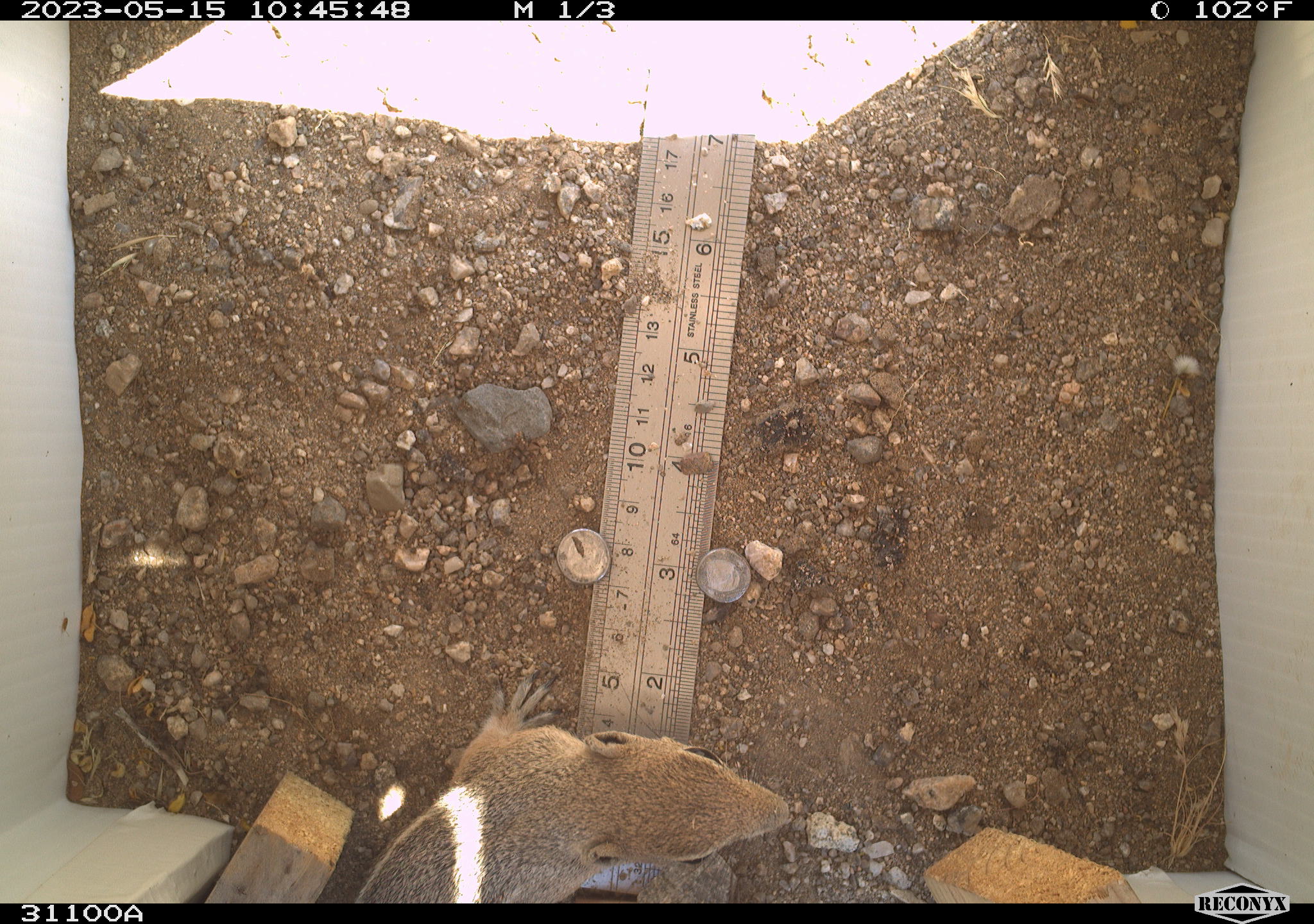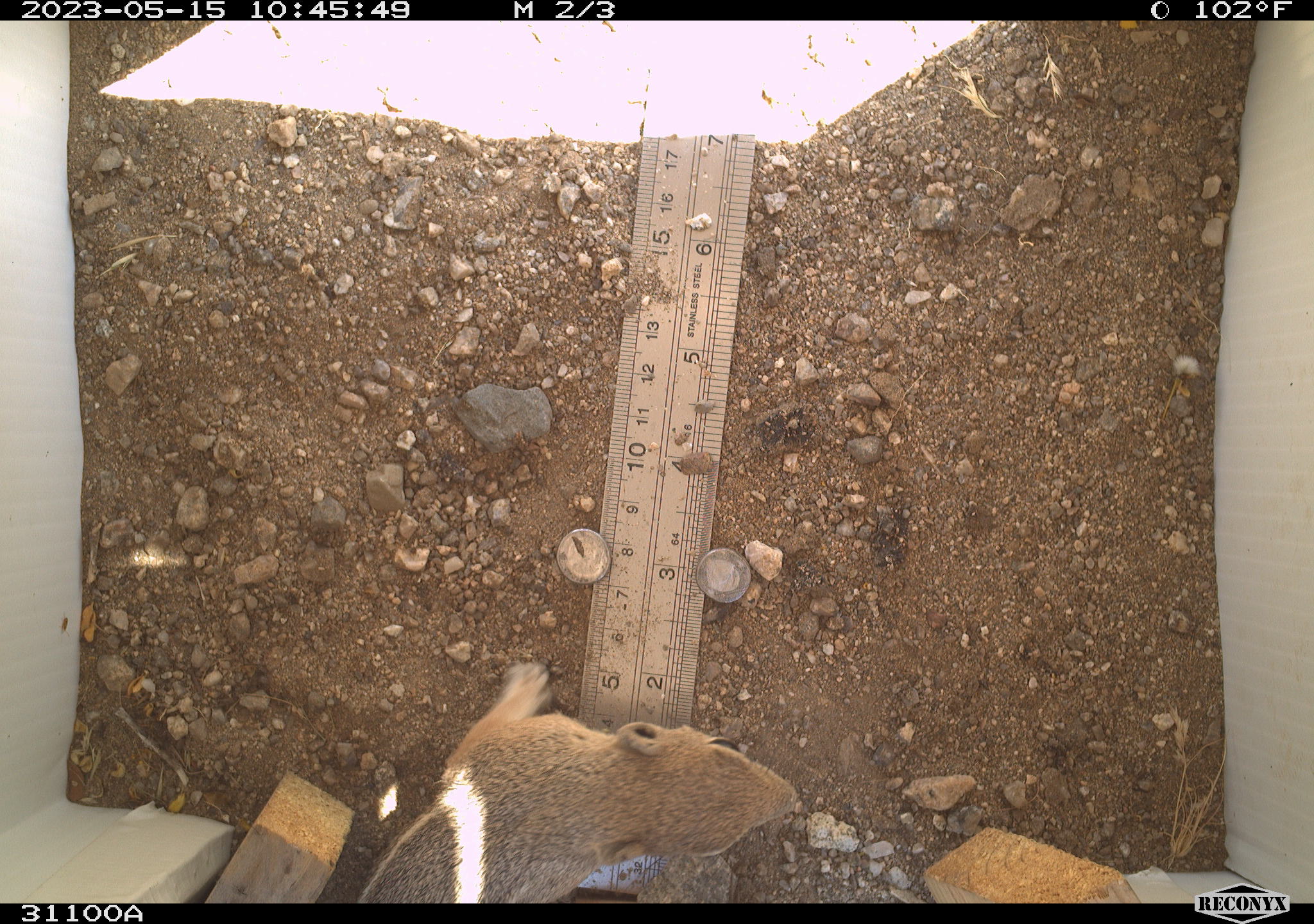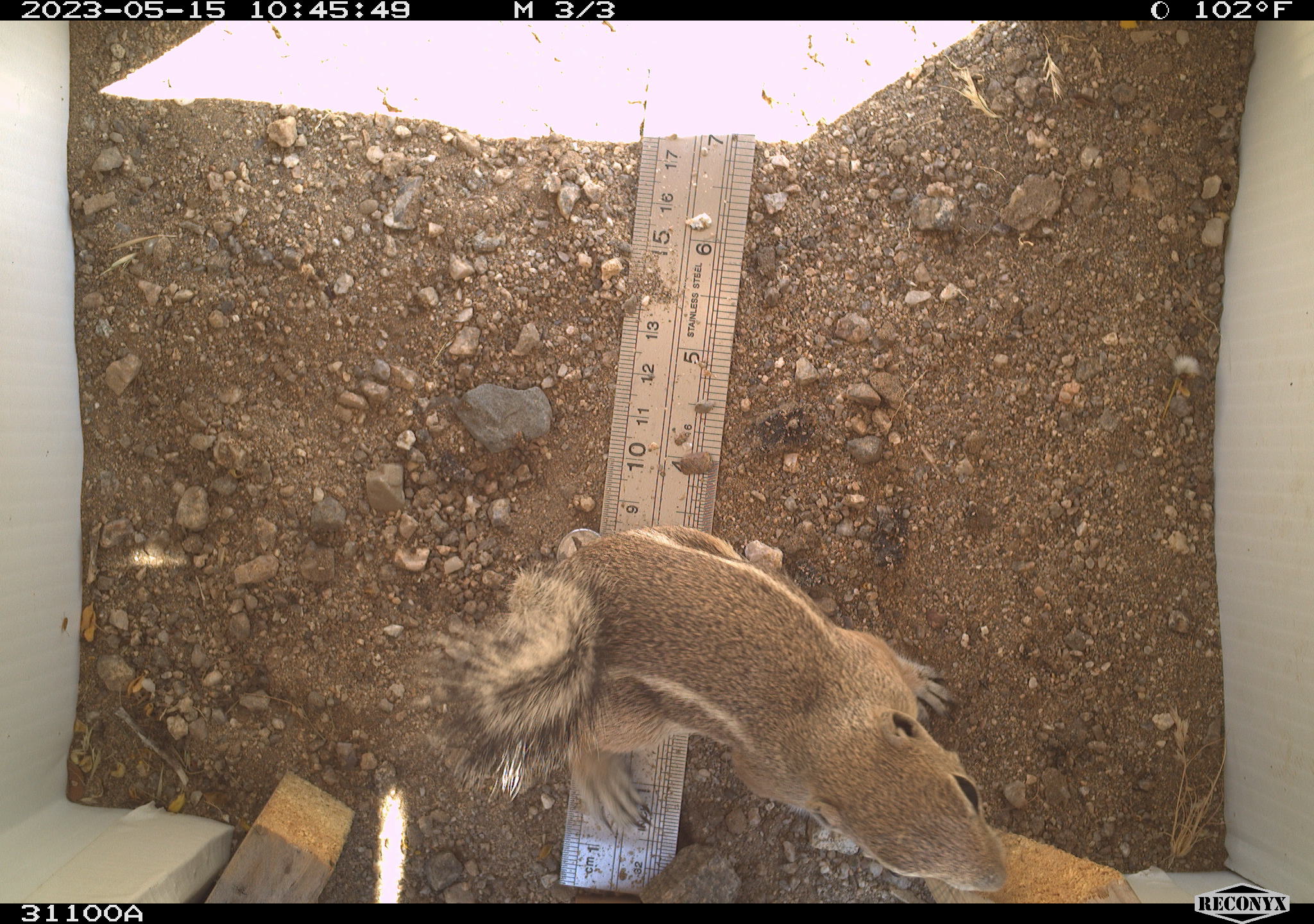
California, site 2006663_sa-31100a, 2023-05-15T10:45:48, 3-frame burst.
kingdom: Animalia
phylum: Chordata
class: Mammalia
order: Rodentia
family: Sciuridae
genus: Ammospermophilus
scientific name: Ammospermophilus leucurus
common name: white-tailed antelope squirrel